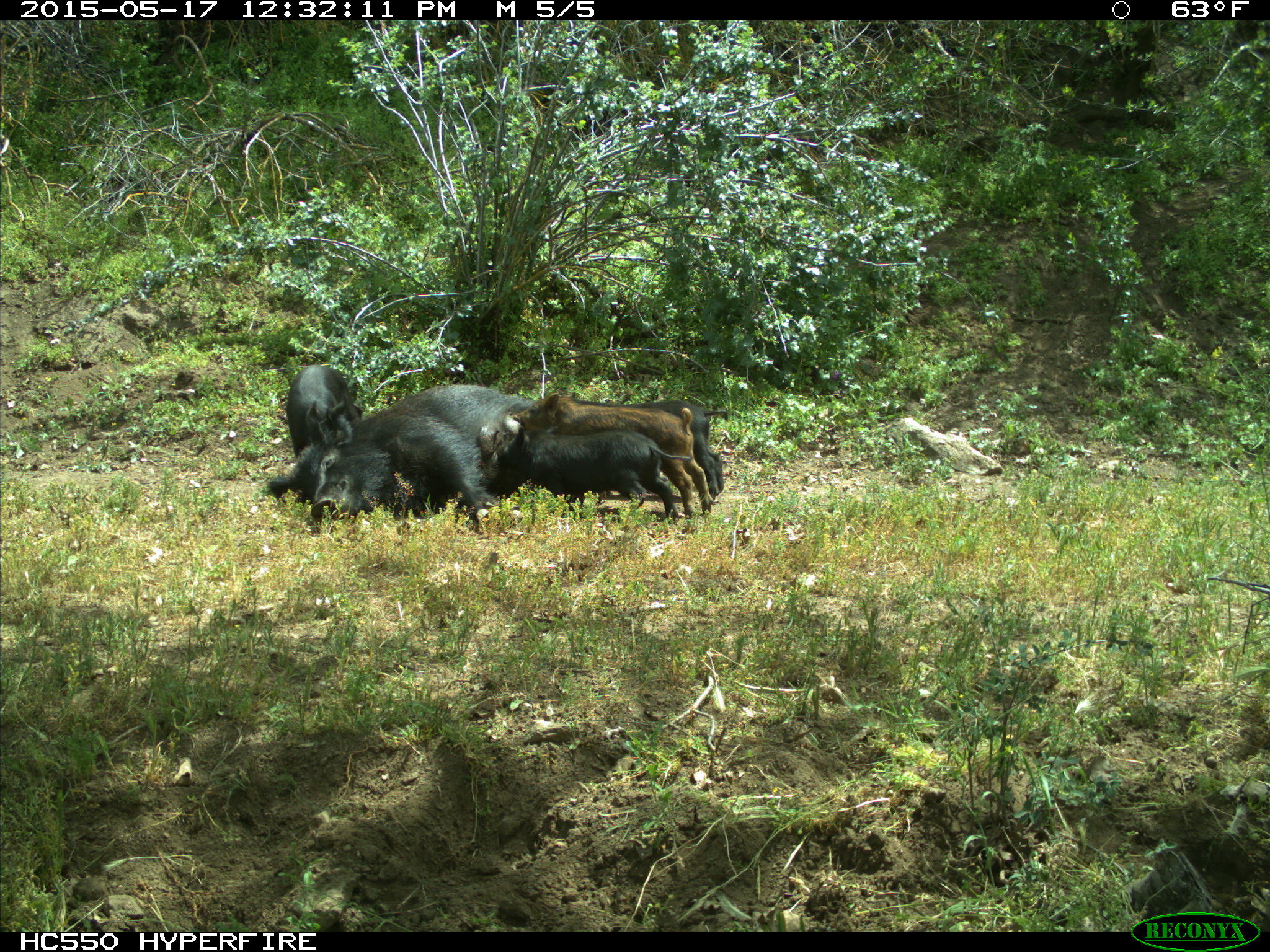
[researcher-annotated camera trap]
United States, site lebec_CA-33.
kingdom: Animalia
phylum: Chordata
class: Mammalia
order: Artiodactyla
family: Suidae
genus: Sus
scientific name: Sus scrofa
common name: wild boar